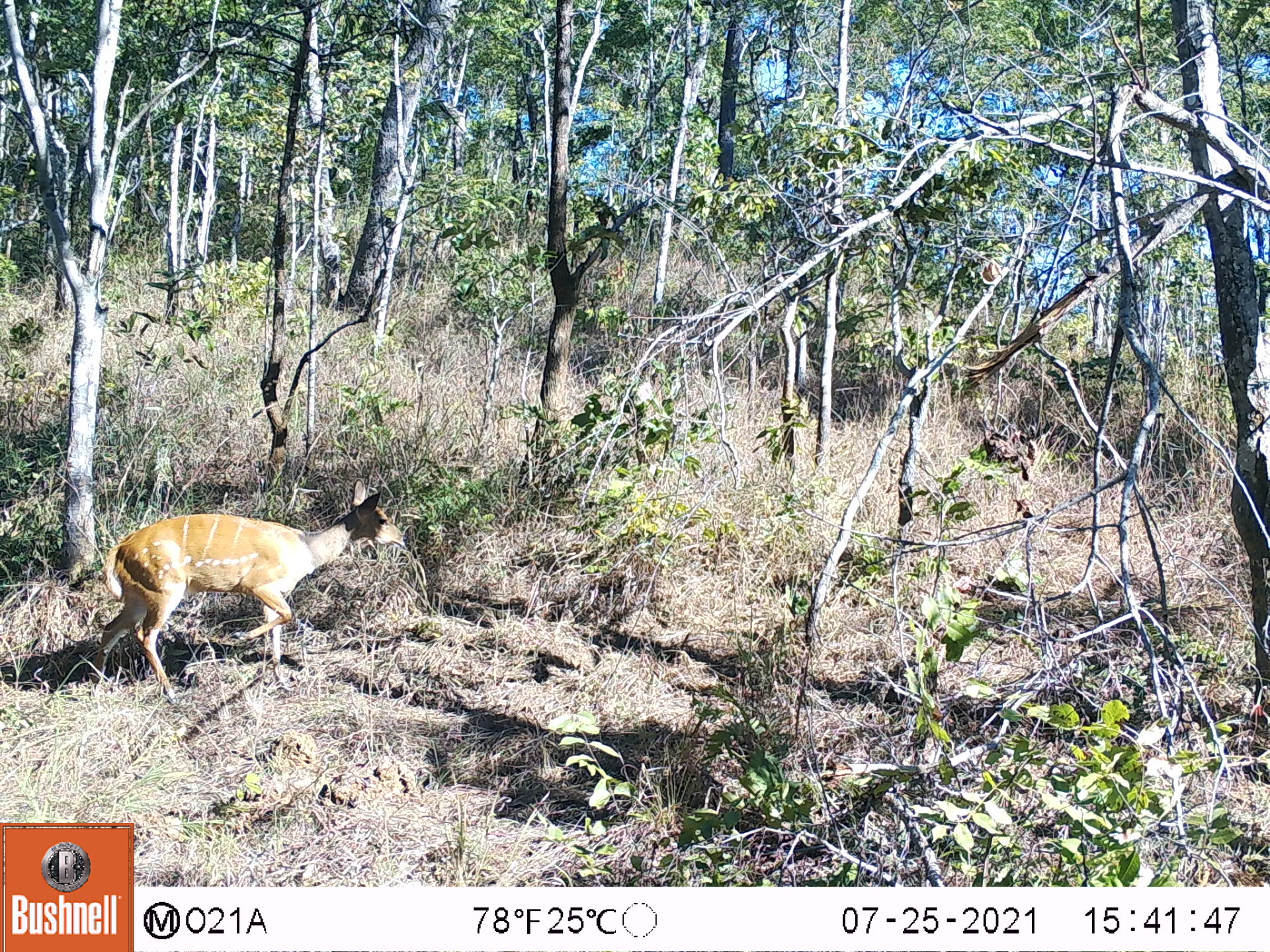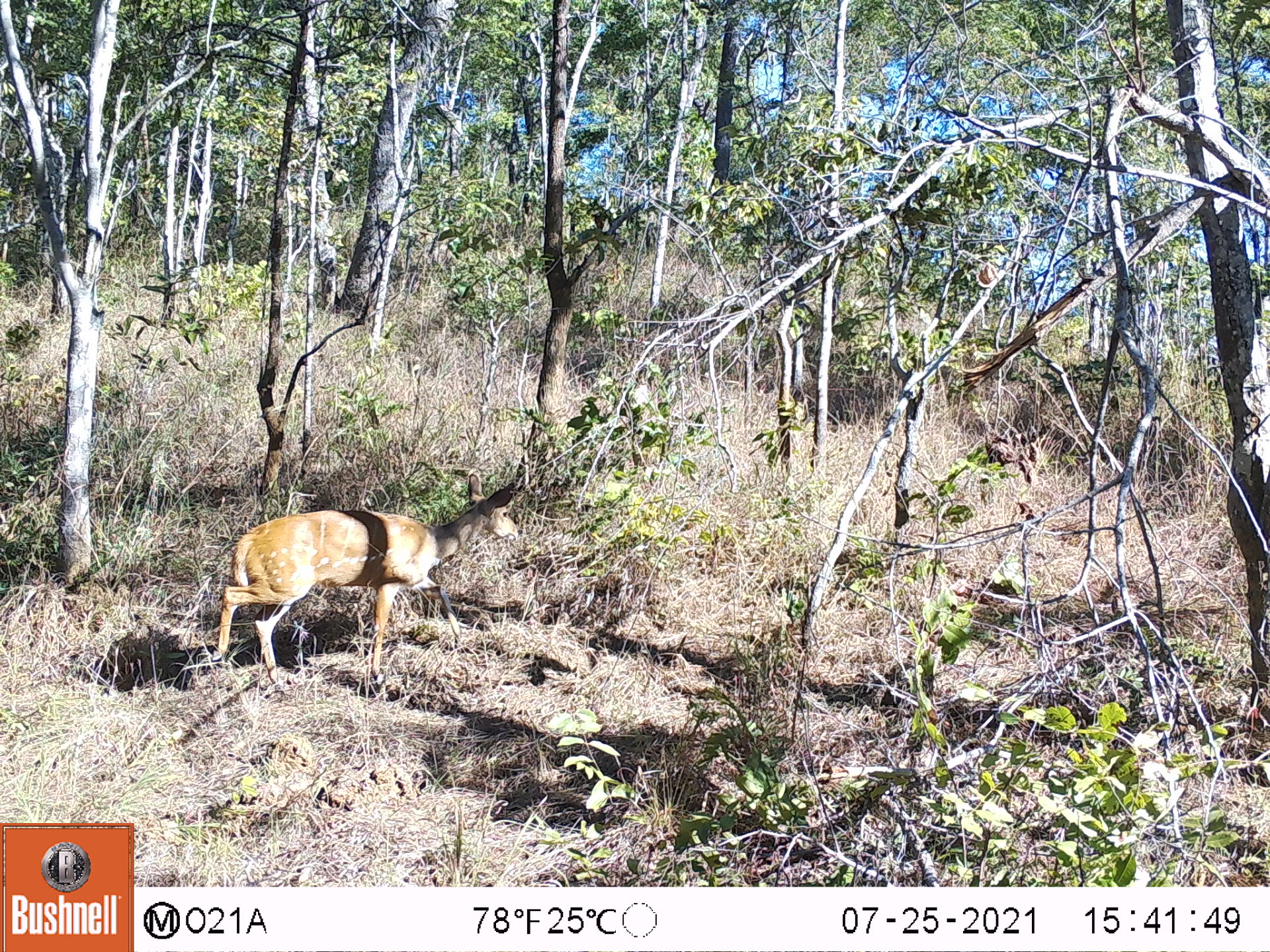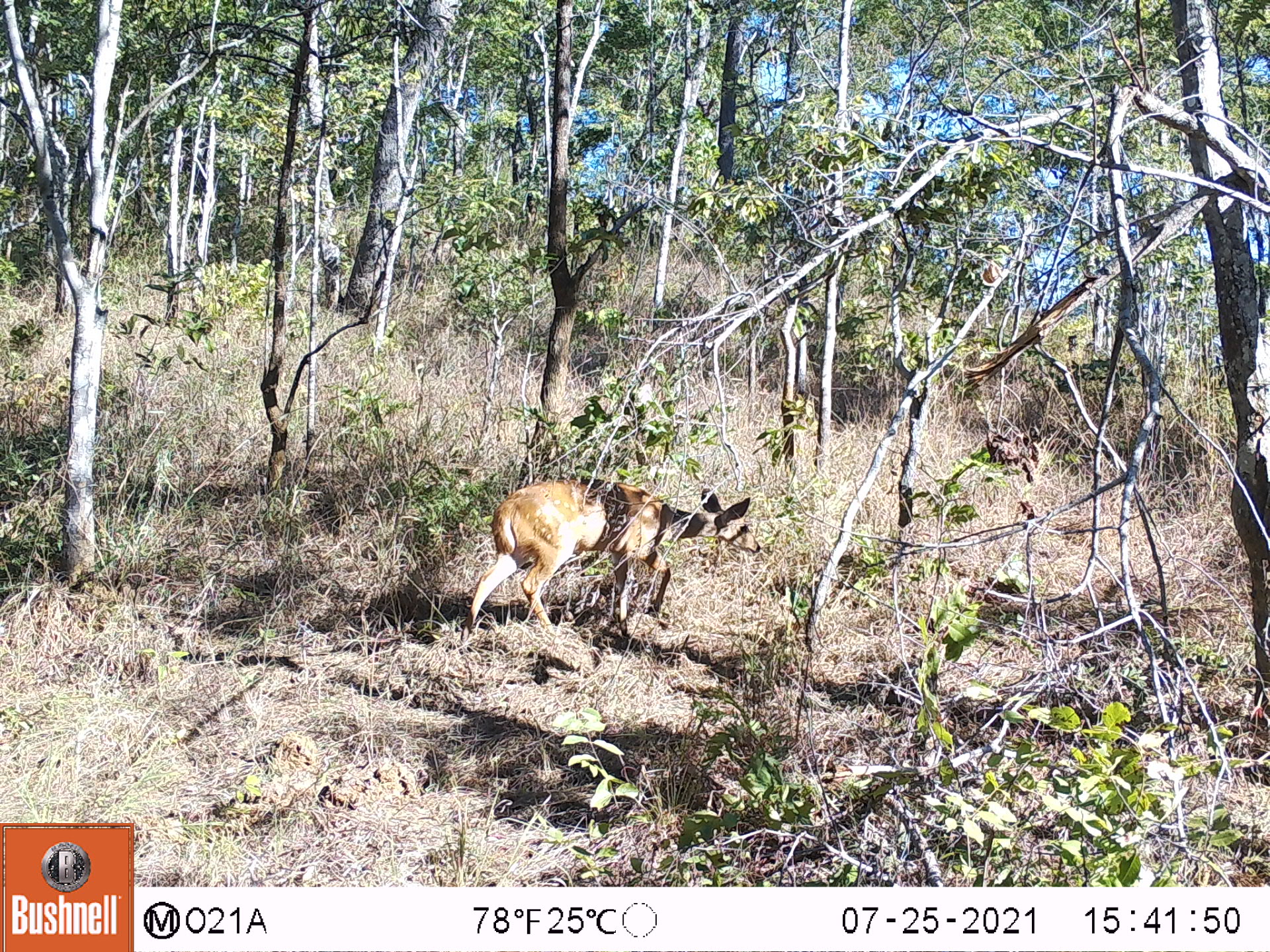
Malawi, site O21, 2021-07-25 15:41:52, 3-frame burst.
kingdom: Animalia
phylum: Chordata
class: Mammalia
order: Artiodactyla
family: Bovidae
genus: Tragelaphus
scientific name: Tragelaphus sylvaticus sylvaticus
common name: cape bushbuck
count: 1